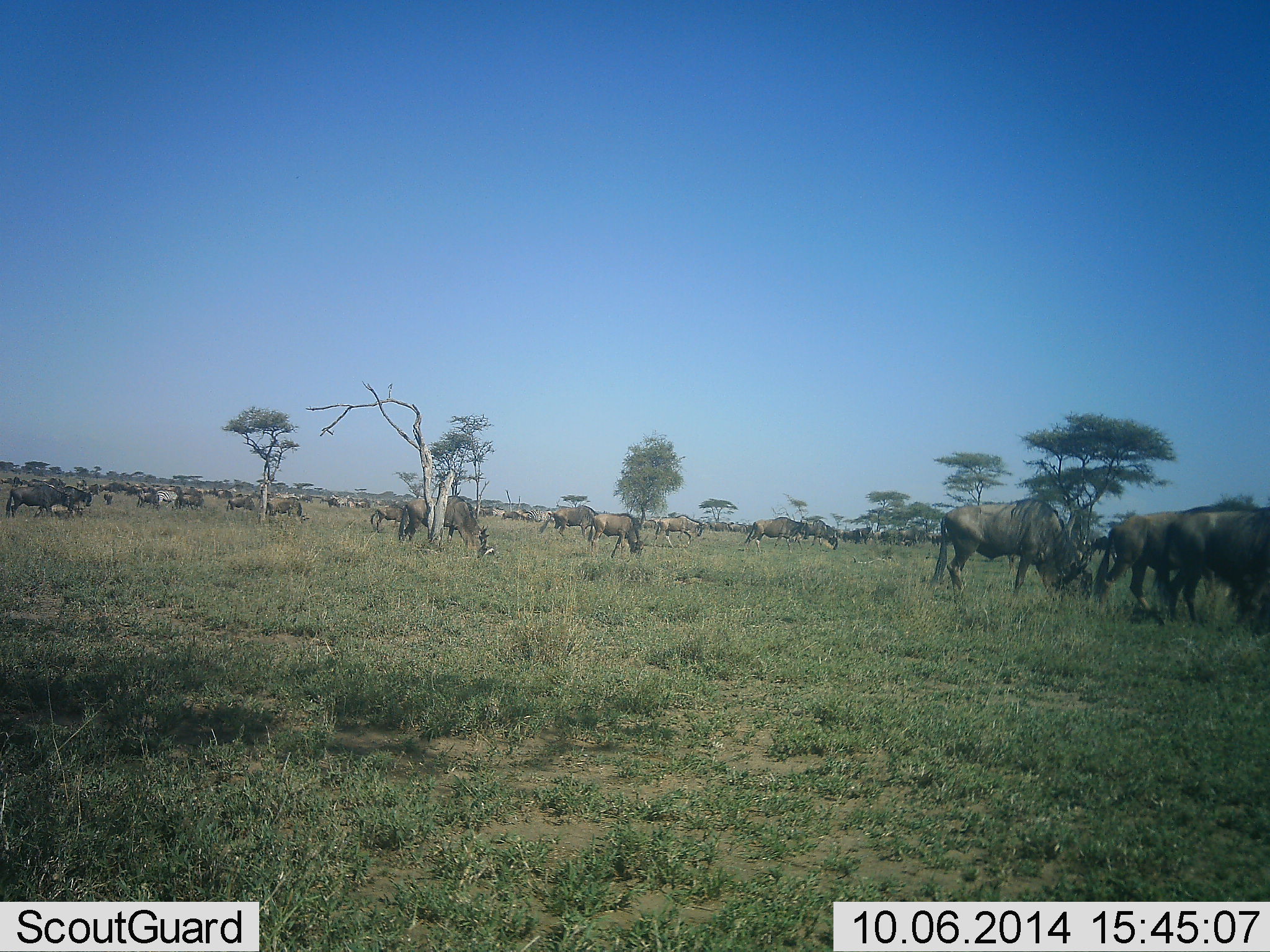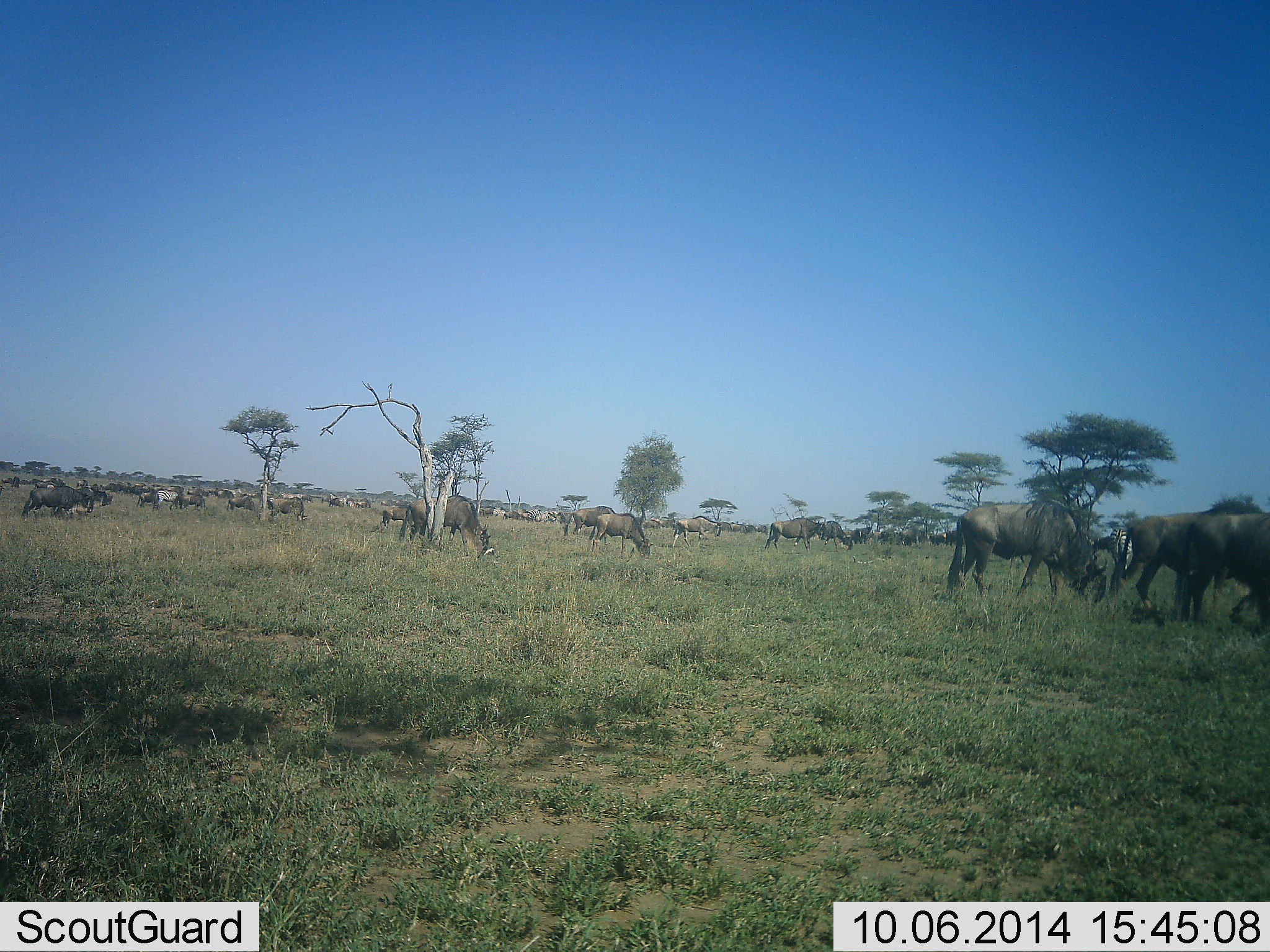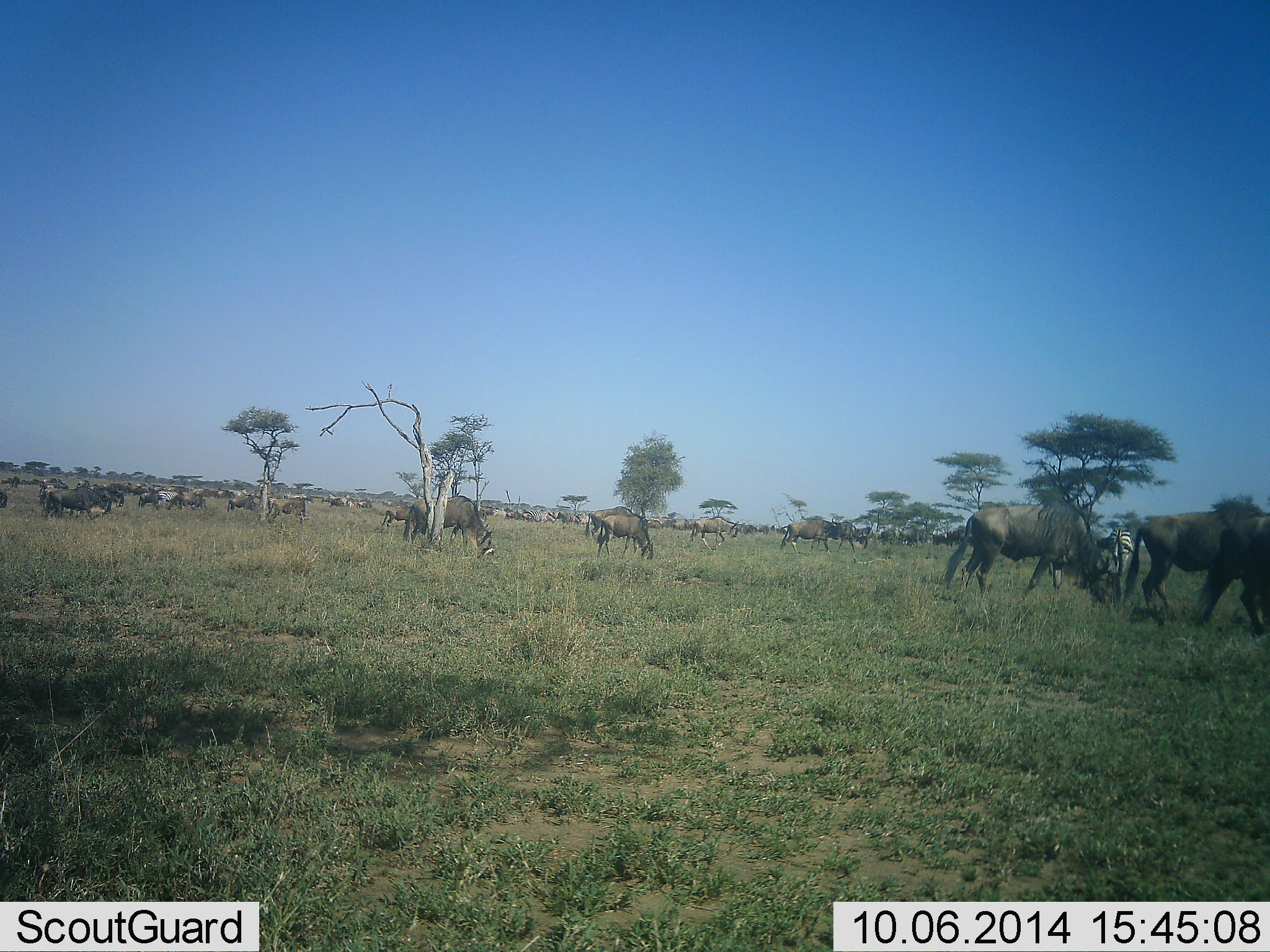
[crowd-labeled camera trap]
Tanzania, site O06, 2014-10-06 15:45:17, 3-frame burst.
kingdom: Animalia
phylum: Chordata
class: Mammalia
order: Artiodactyla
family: Bovidae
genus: Connochaetes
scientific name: Connochaetes taurinus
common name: blue wildebeest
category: wildebeest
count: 11-50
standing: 33%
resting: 7%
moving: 80%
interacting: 0%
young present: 0%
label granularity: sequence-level